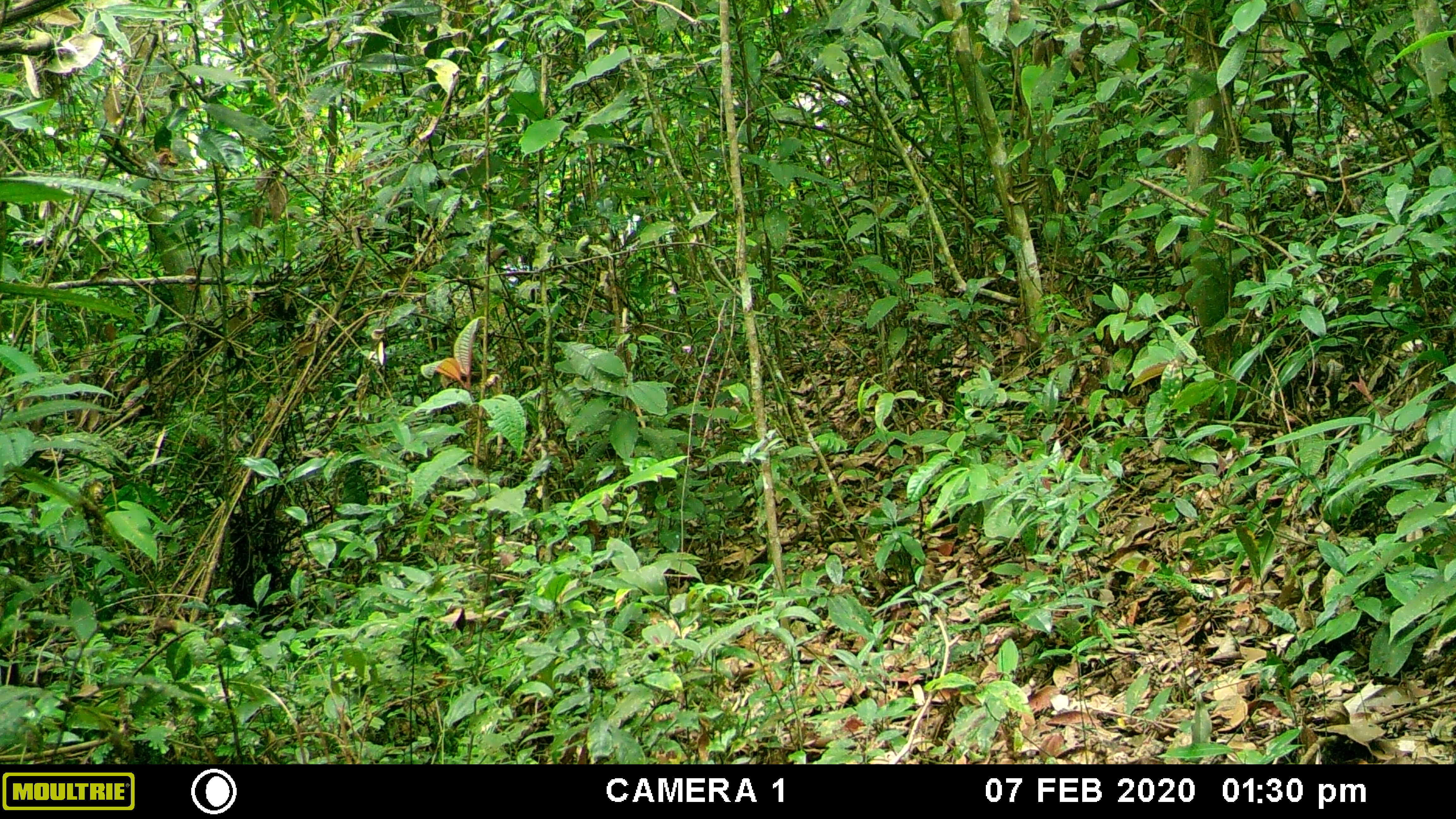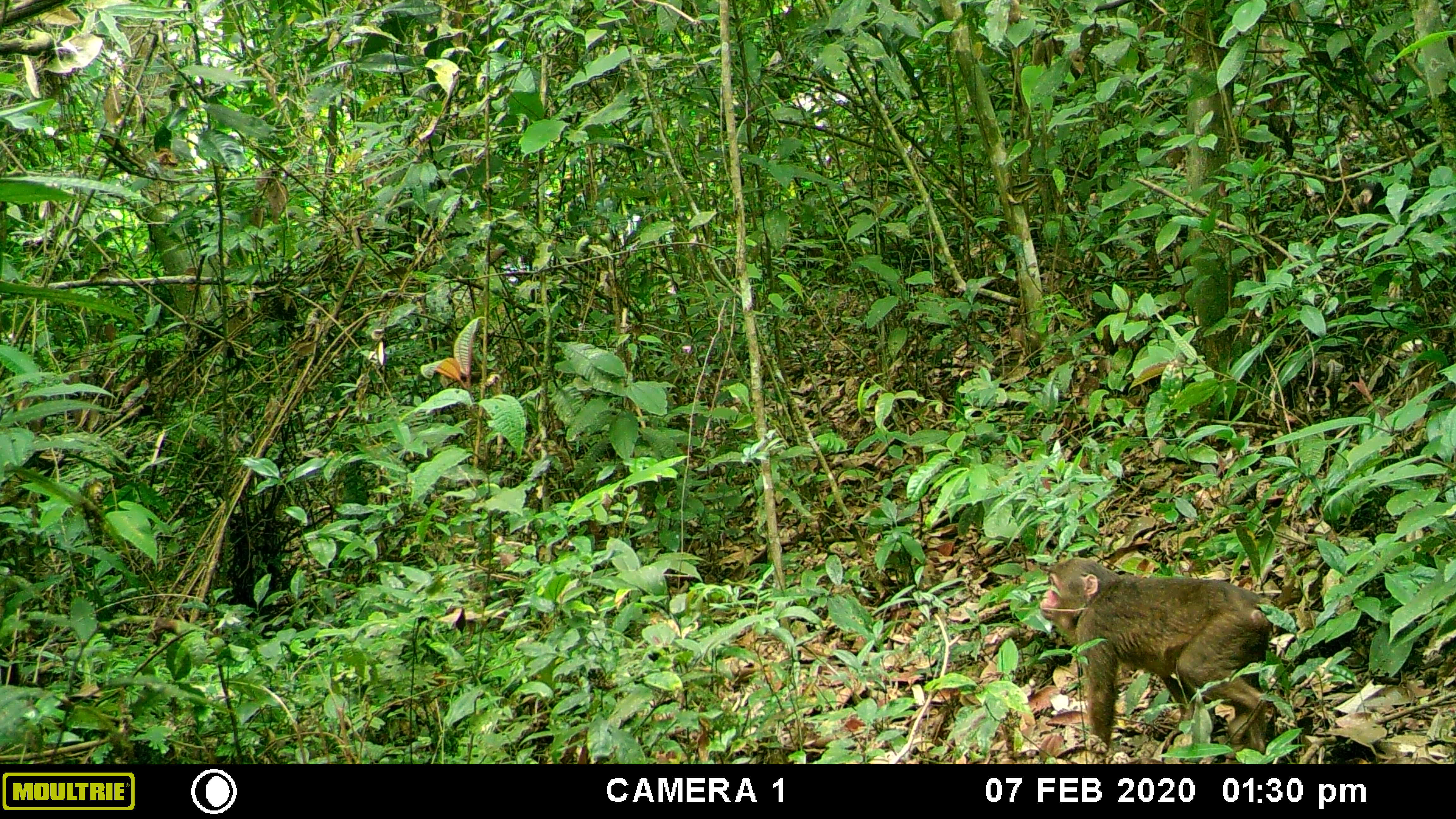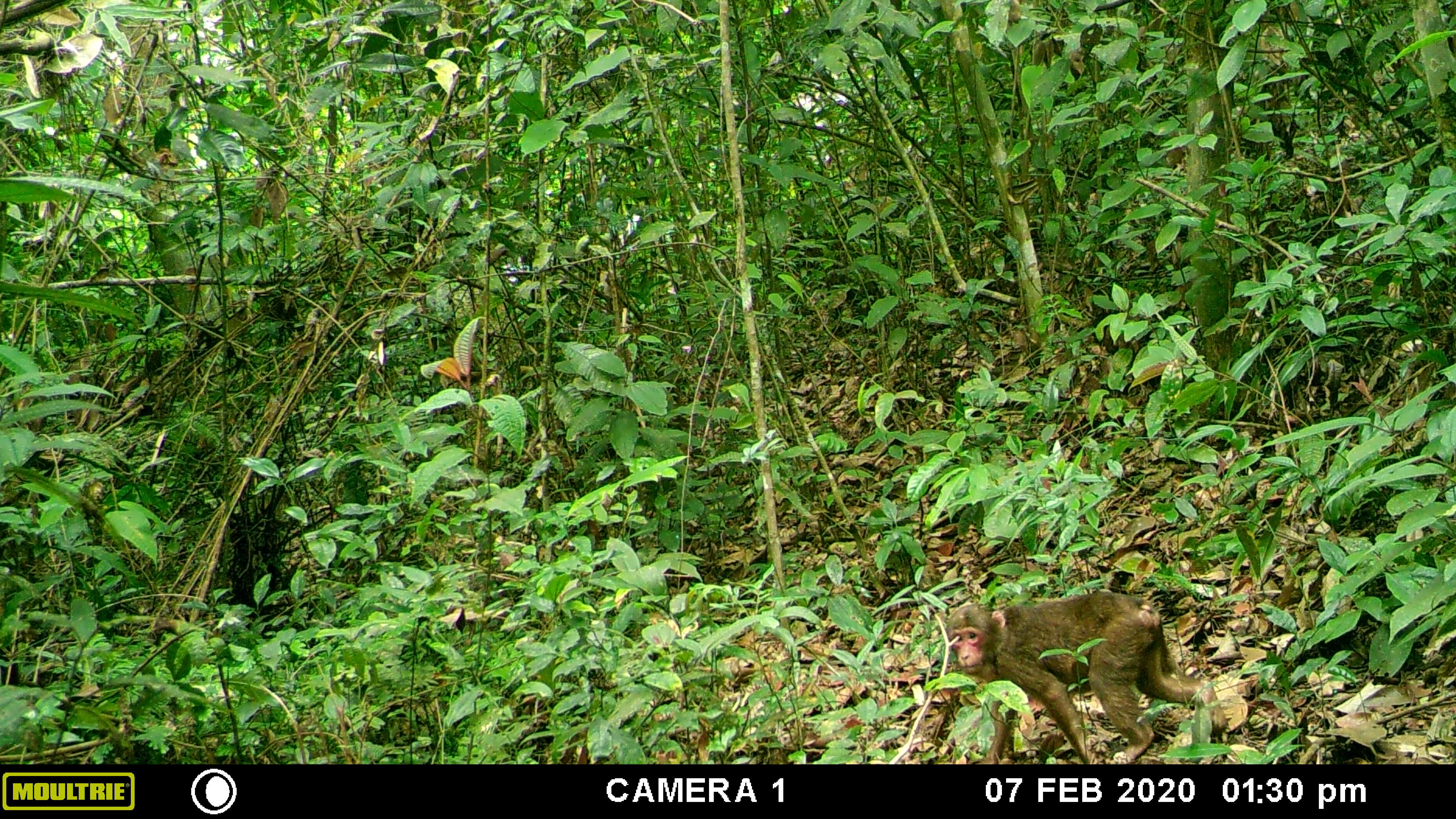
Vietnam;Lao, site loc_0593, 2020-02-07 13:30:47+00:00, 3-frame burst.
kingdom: Animalia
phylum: Chordata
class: Mammalia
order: Primates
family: Cercopithecidae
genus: Macaca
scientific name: Macaca arctoides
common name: stump-tailed macaque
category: stump tailed macaque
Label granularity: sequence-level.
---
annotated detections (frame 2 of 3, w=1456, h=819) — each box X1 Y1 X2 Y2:
stump tailed macaque: 1039 557 1274 763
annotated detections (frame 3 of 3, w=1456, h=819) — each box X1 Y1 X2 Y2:
stump tailed macaque: 944 592 1227 764